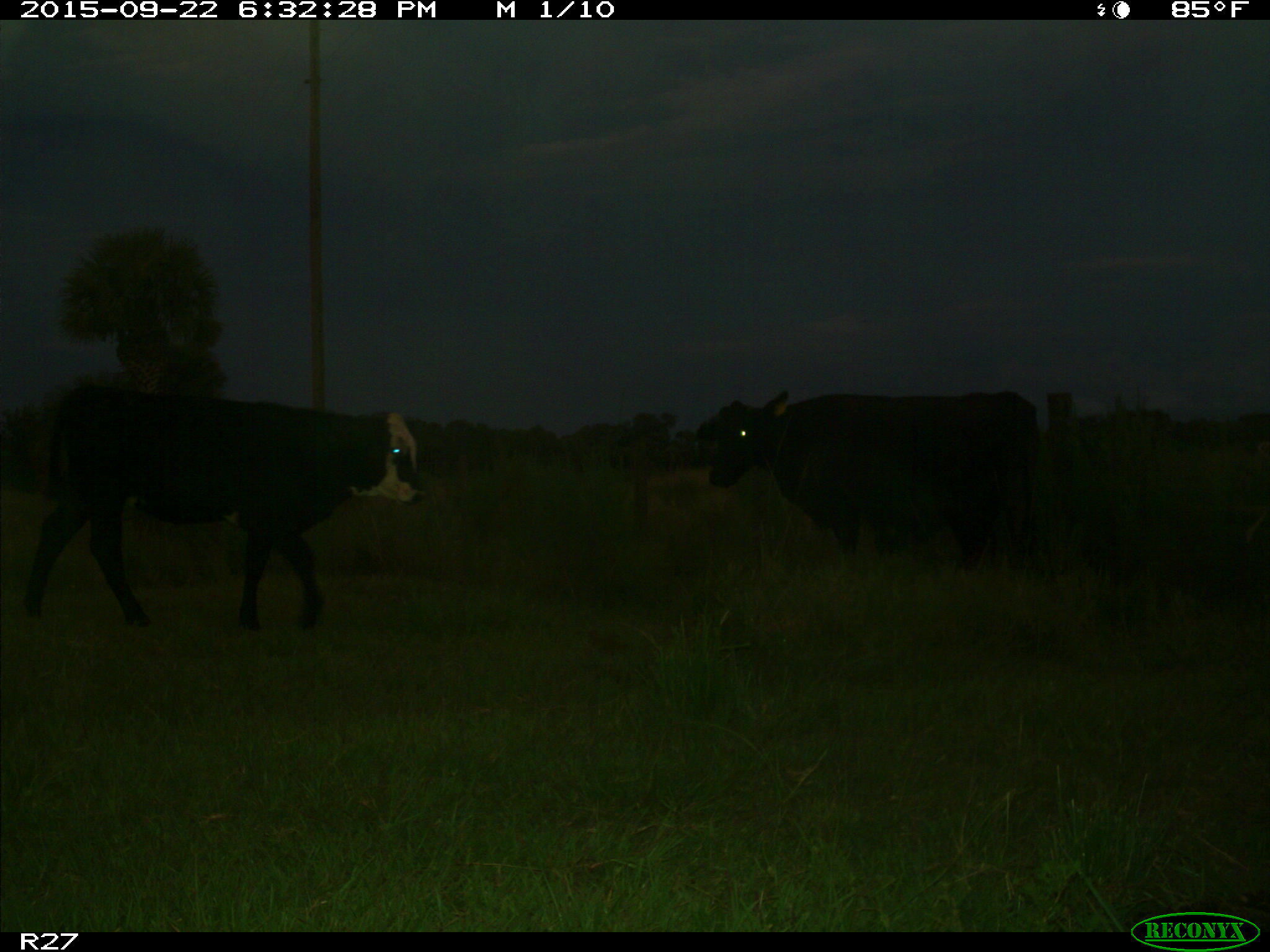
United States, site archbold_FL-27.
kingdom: Animalia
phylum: Chordata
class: Mammalia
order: Artiodactyla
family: Bovidae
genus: Bos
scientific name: Bos taurus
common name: domestic cow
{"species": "Bos taurus (domestic cow)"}